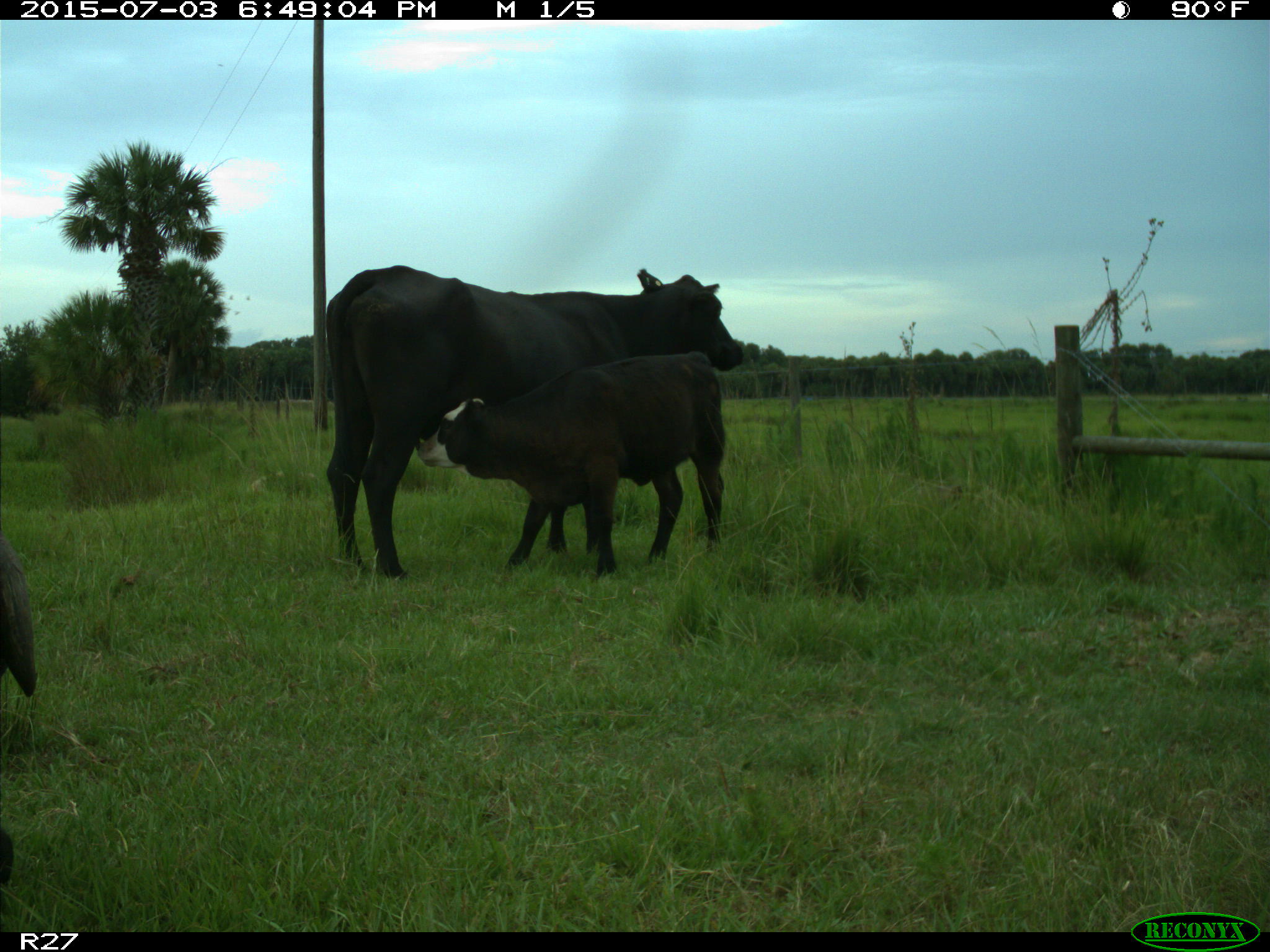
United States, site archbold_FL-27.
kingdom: Animalia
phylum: Chordata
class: Mammalia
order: Artiodactyla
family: Bovidae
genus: Bos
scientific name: Bos taurus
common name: domestic cow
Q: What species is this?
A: Bos taurus (domestic cow).